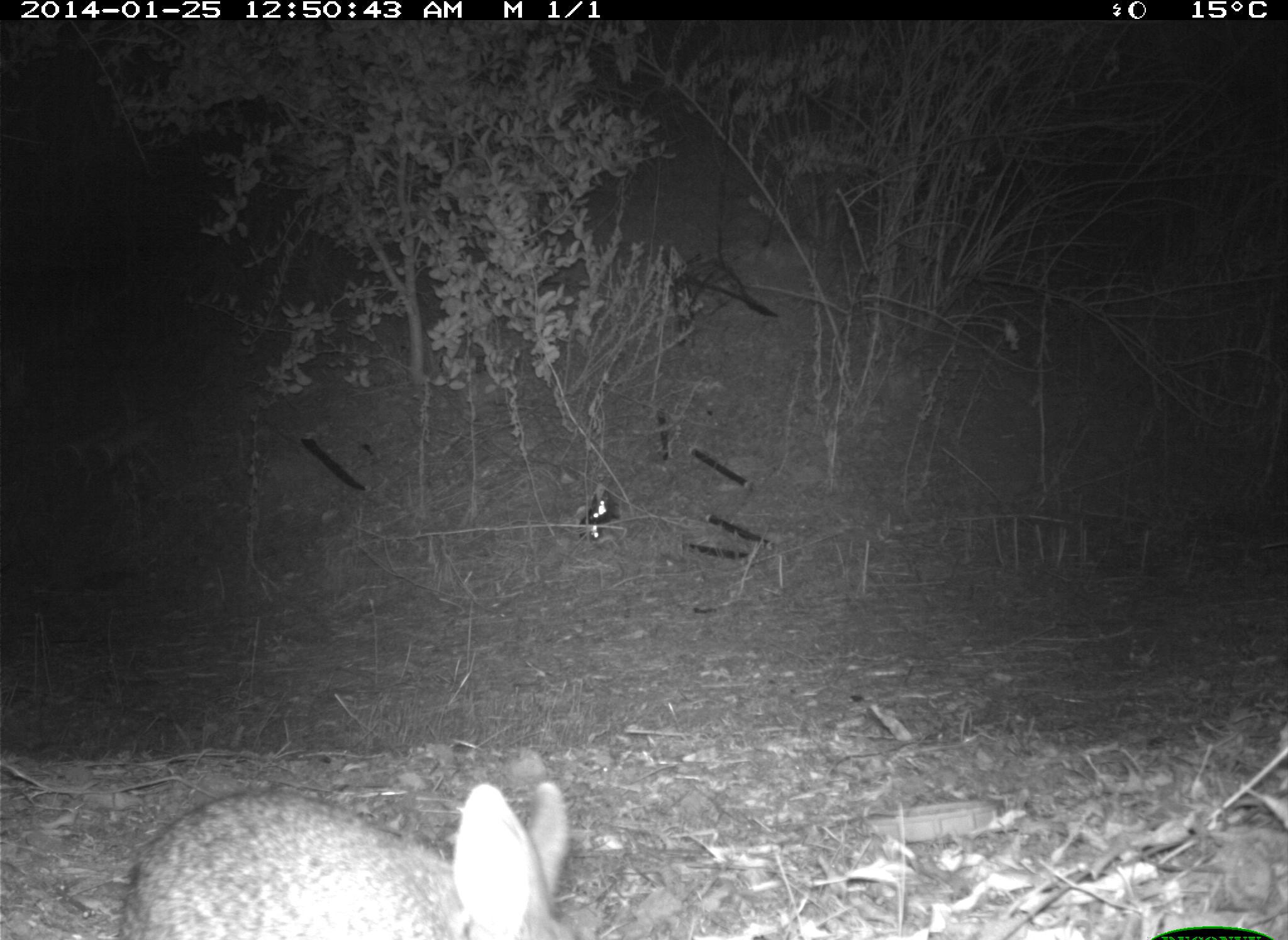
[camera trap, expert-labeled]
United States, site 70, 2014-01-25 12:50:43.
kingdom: Animalia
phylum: Chordata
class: Mammalia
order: Lagomorpha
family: Leporidae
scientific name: Leporidae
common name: rabbits and hares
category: rabbit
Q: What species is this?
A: Rabbit (rabbits and hares) (Leporidae).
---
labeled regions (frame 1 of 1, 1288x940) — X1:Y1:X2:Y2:
rabbit: 120:781:584:940